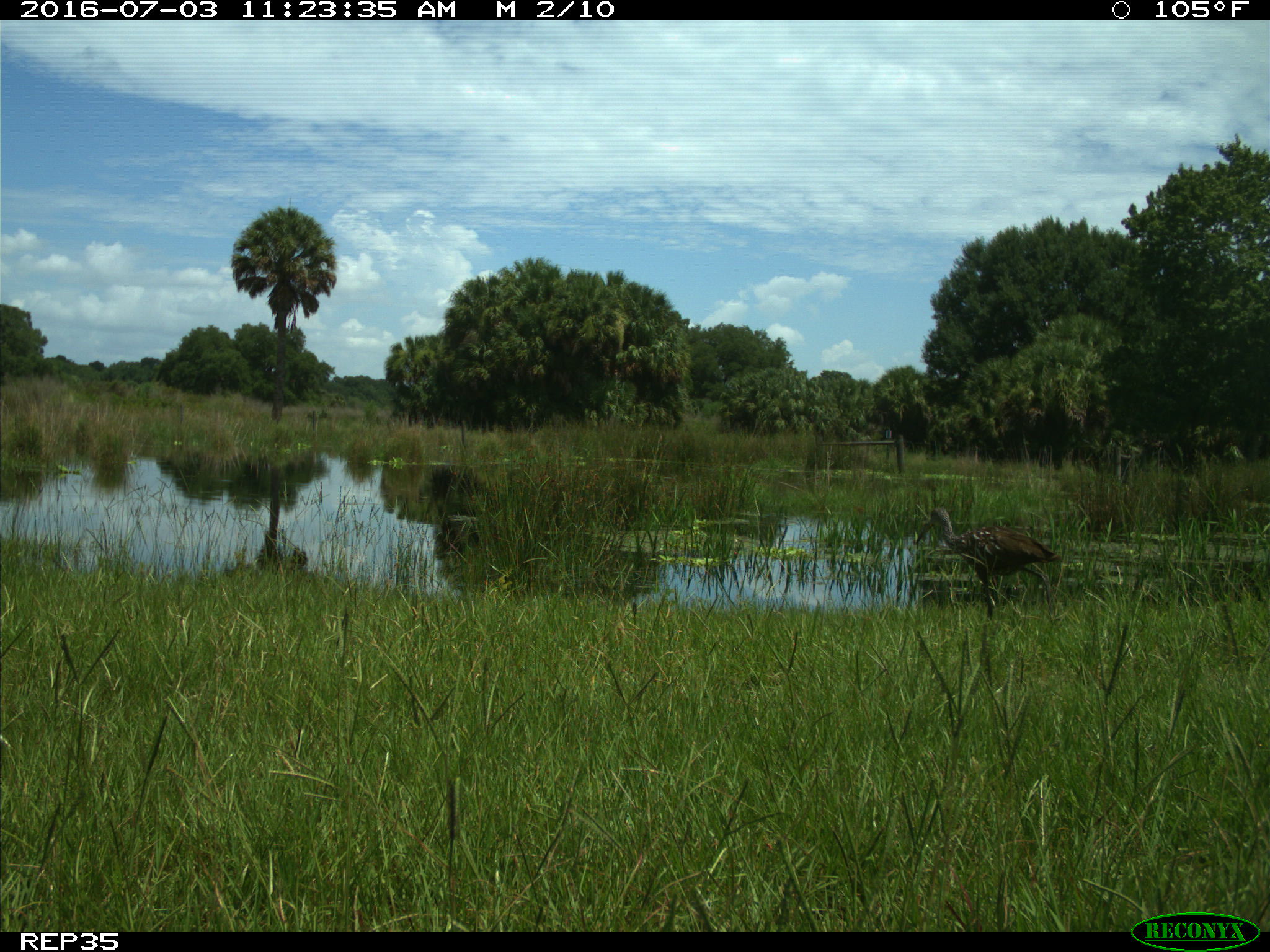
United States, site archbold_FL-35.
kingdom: Animalia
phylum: Chordata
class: Aves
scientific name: Aves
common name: birds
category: unidentified bird